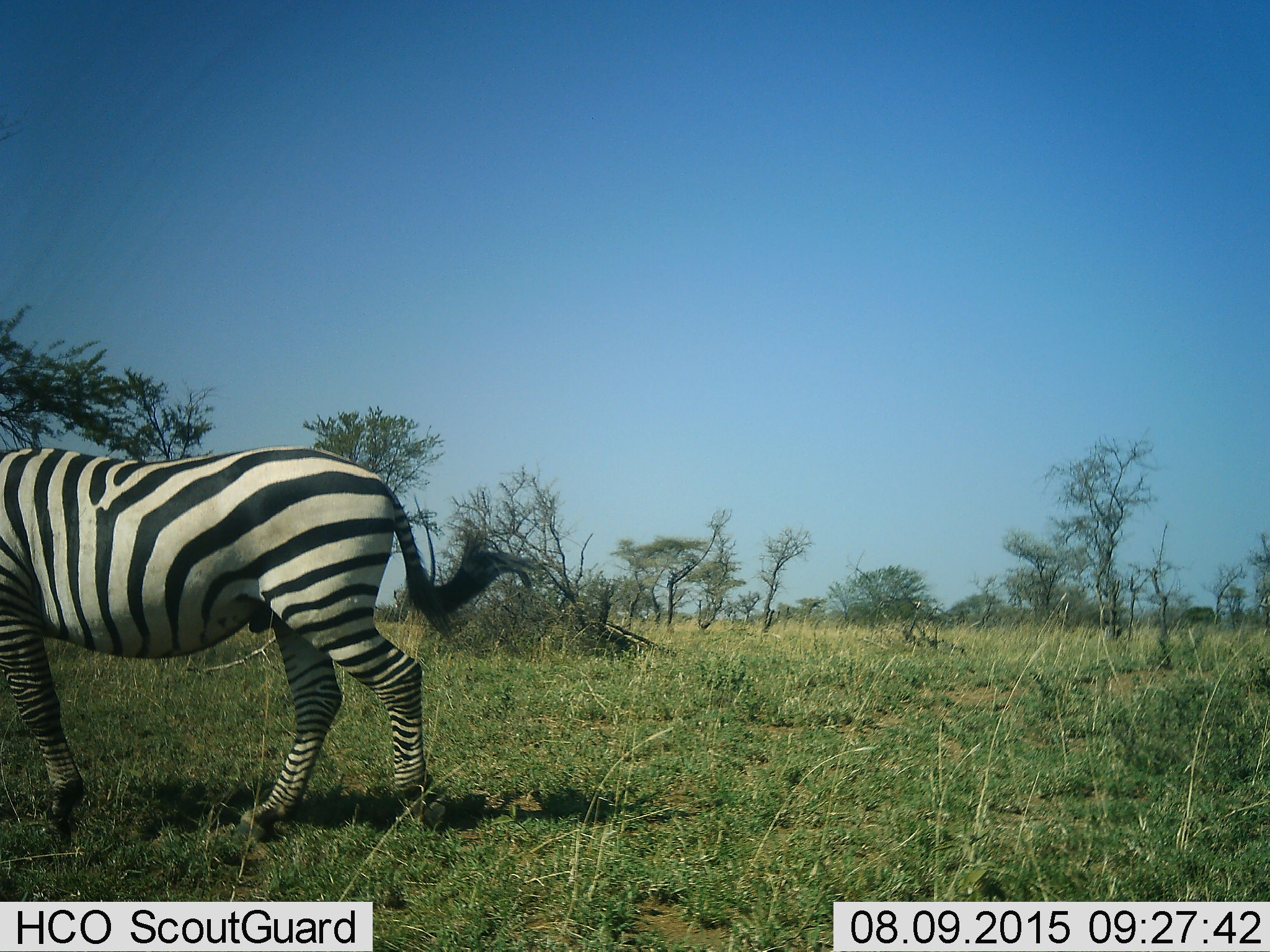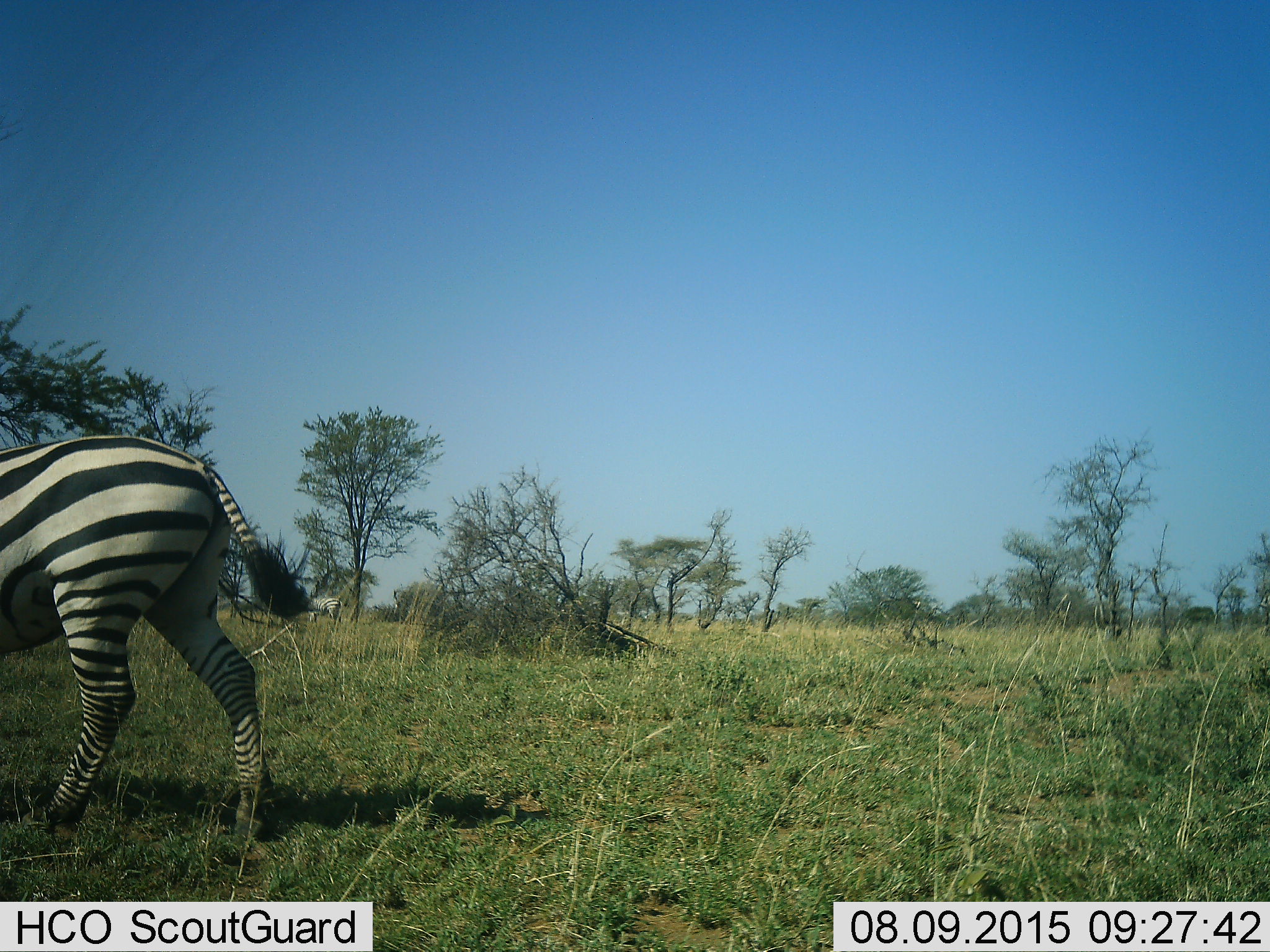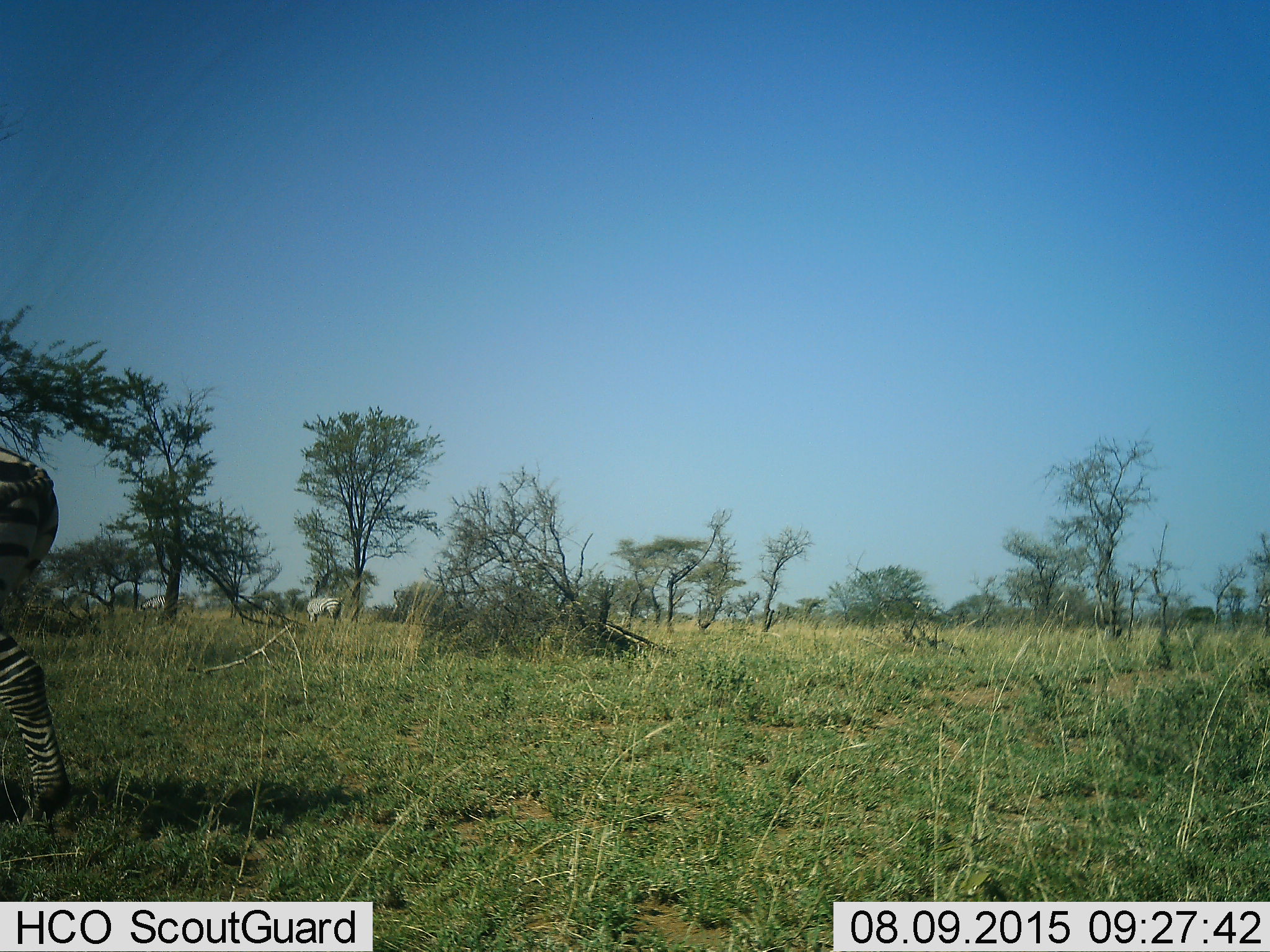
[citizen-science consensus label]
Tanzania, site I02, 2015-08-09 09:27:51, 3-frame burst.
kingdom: Animalia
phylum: Chordata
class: Mammalia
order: Perissodactyla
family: Equidae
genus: Equus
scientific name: Equus quagga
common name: plains zebra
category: zebra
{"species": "zebra (plains zebra) (Equus quagga)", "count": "3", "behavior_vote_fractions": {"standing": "50%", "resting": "0%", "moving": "80%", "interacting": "0%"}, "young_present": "0%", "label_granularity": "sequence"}